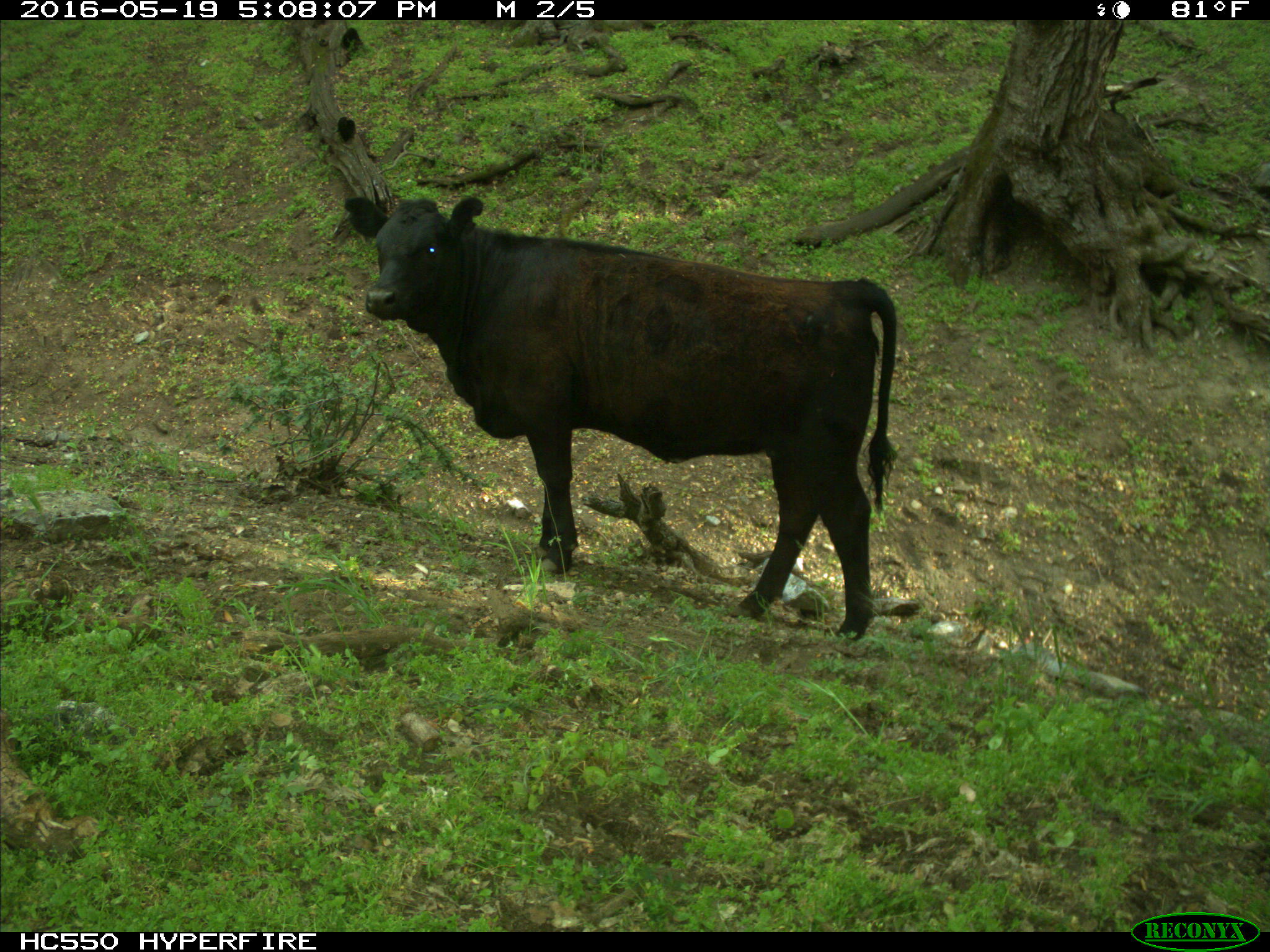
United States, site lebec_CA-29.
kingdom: Animalia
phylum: Chordata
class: Mammalia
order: Artiodactyla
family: Bovidae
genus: Bos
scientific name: Bos taurus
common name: domestic cow